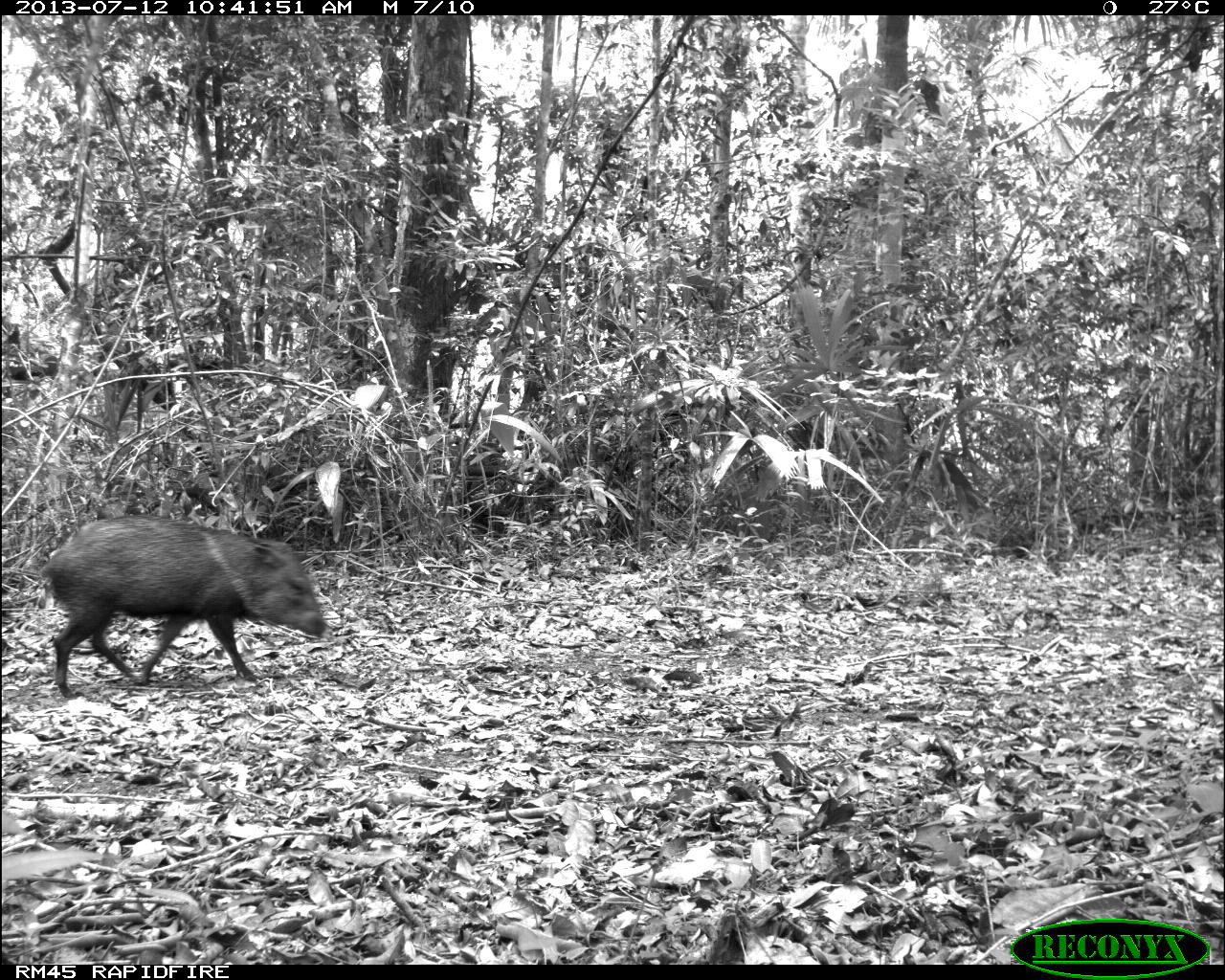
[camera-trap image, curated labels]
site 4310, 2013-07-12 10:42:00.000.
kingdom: Animalia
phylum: Chordata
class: Mammalia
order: Artiodactyla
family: Tayassuidae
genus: Pecari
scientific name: Pecari tajacu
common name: collared peccary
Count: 13.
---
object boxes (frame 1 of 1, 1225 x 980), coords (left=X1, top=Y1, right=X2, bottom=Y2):
pecari tajacu: (left=40, top=513, right=326, bottom=698)